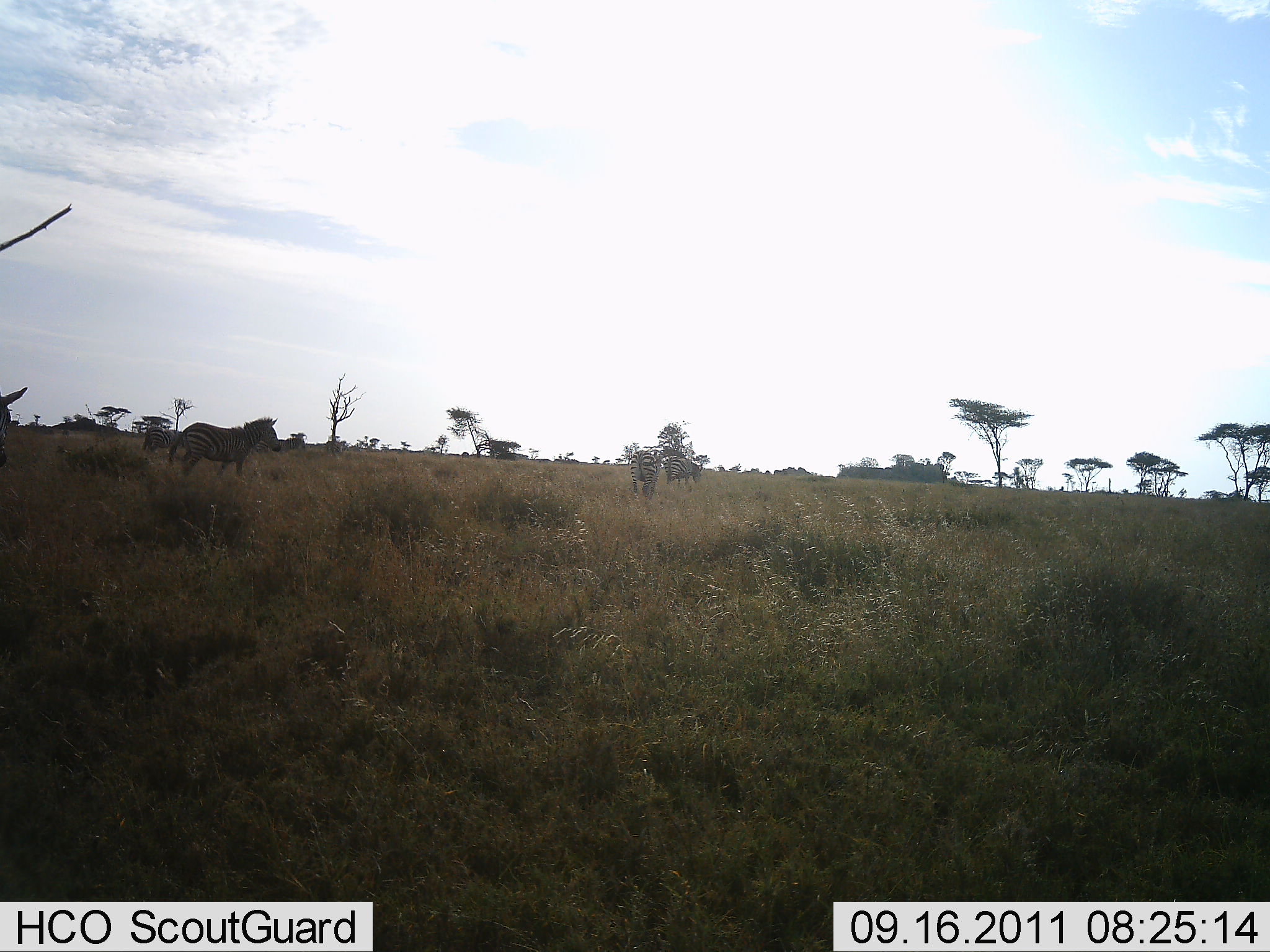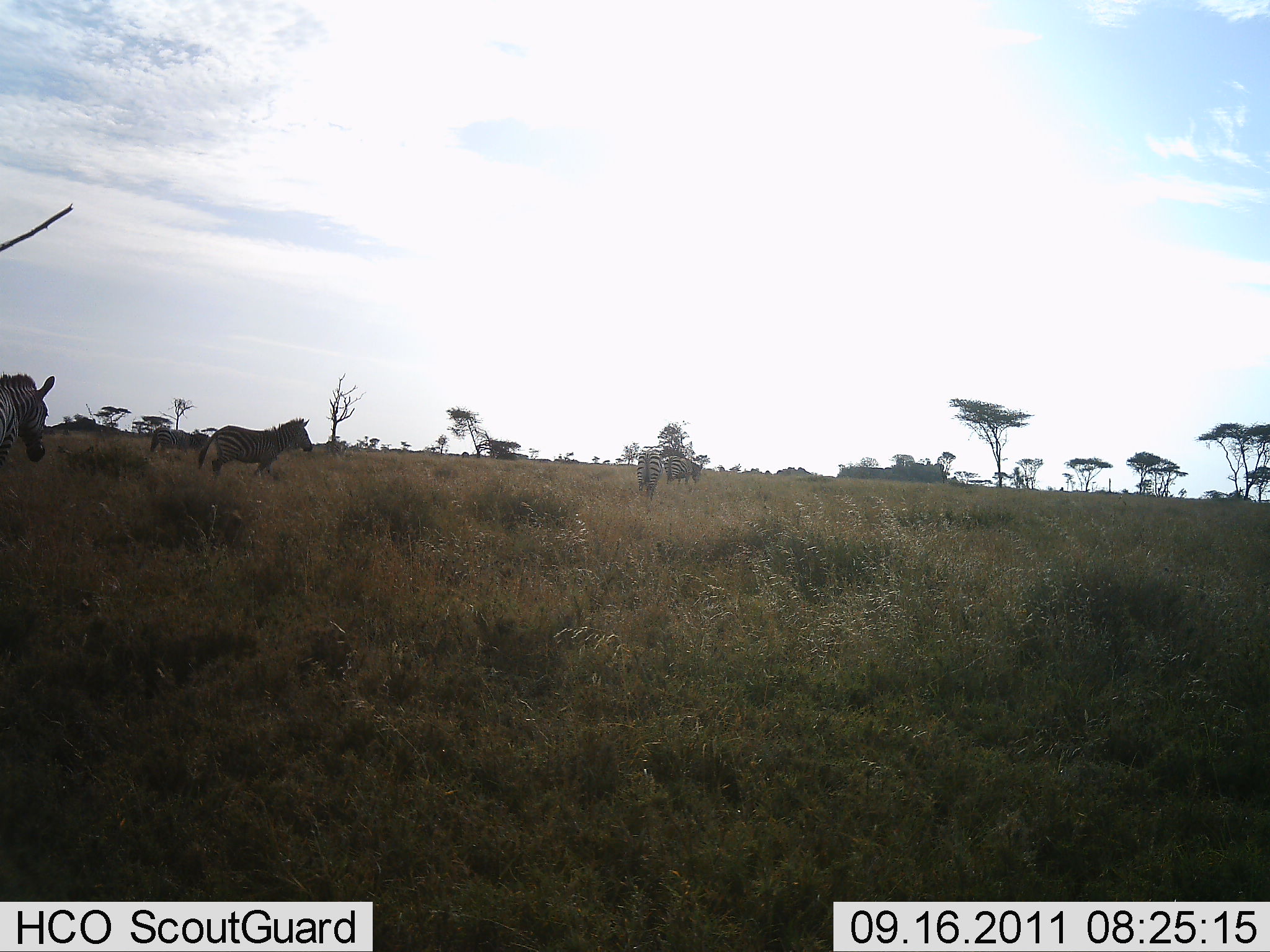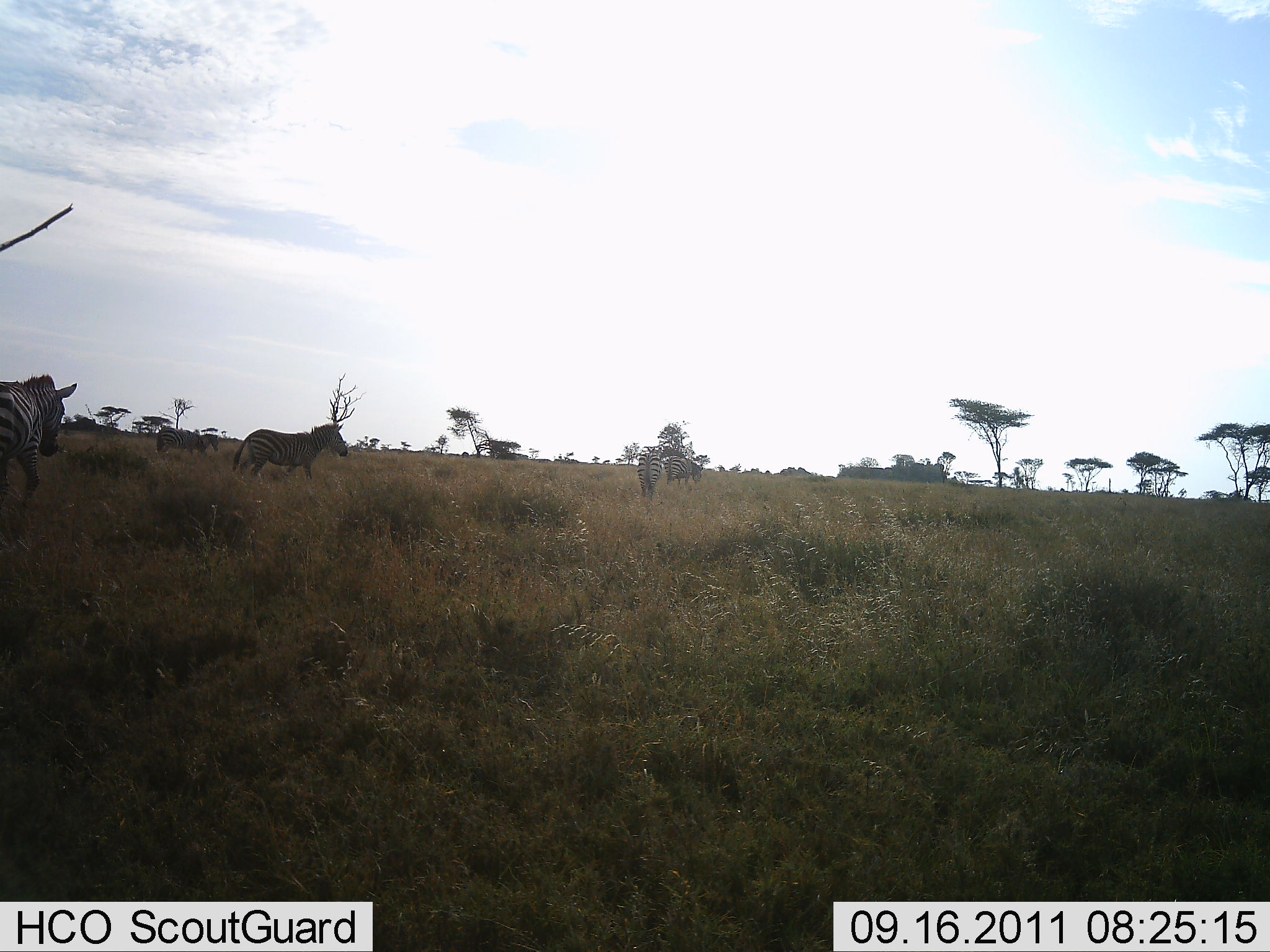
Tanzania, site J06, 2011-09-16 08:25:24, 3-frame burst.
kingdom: Animalia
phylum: Chordata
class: Mammalia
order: Perissodactyla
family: Equidae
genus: Equus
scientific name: Equus quagga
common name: plains zebra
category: zebra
Zebra (plains zebra) (Equus quagga), count 5. Behavior (volunteer vote fractions): standing 18%, resting 0%, moving 100%, interacting 0%. Young present (vote fraction): 0%. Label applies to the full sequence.